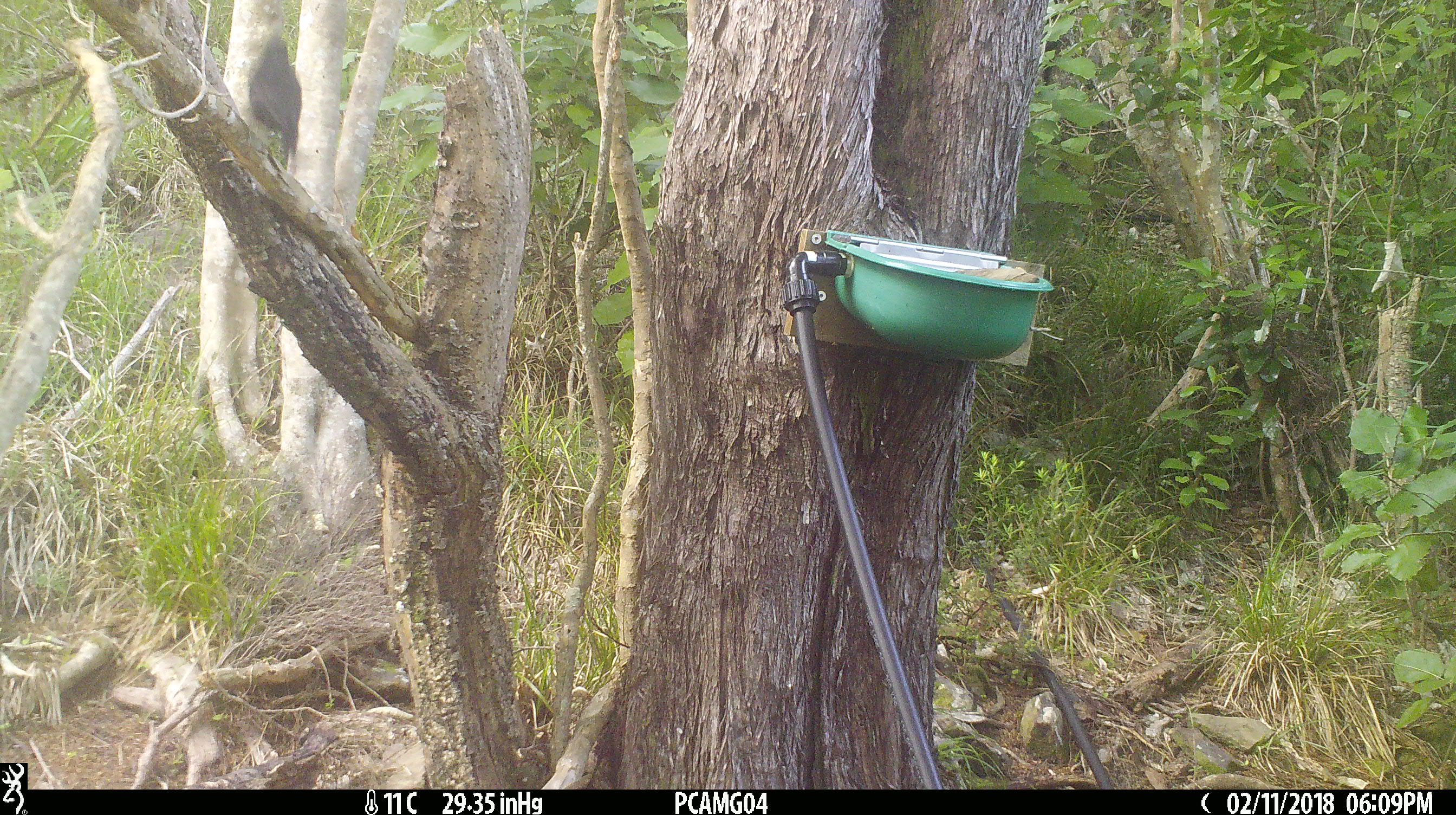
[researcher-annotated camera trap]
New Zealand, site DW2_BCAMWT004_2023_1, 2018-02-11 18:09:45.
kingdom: Animalia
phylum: Chordata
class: Aves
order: Passeriformes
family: Turdidae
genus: Turdus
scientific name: Turdus merula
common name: eurasian blackbird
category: blackbird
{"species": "blackbird (eurasian blackbird) (Turdus merula)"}